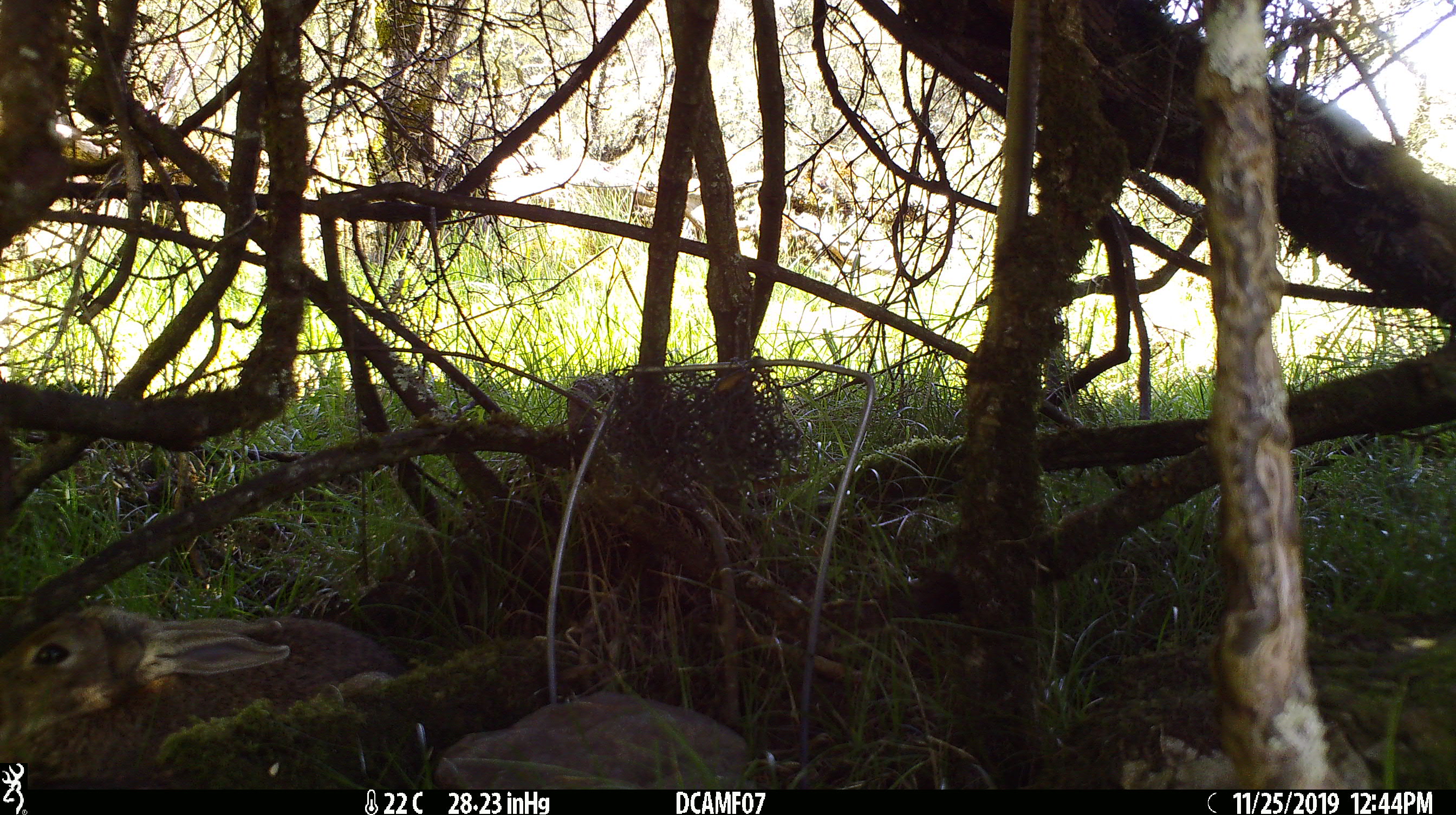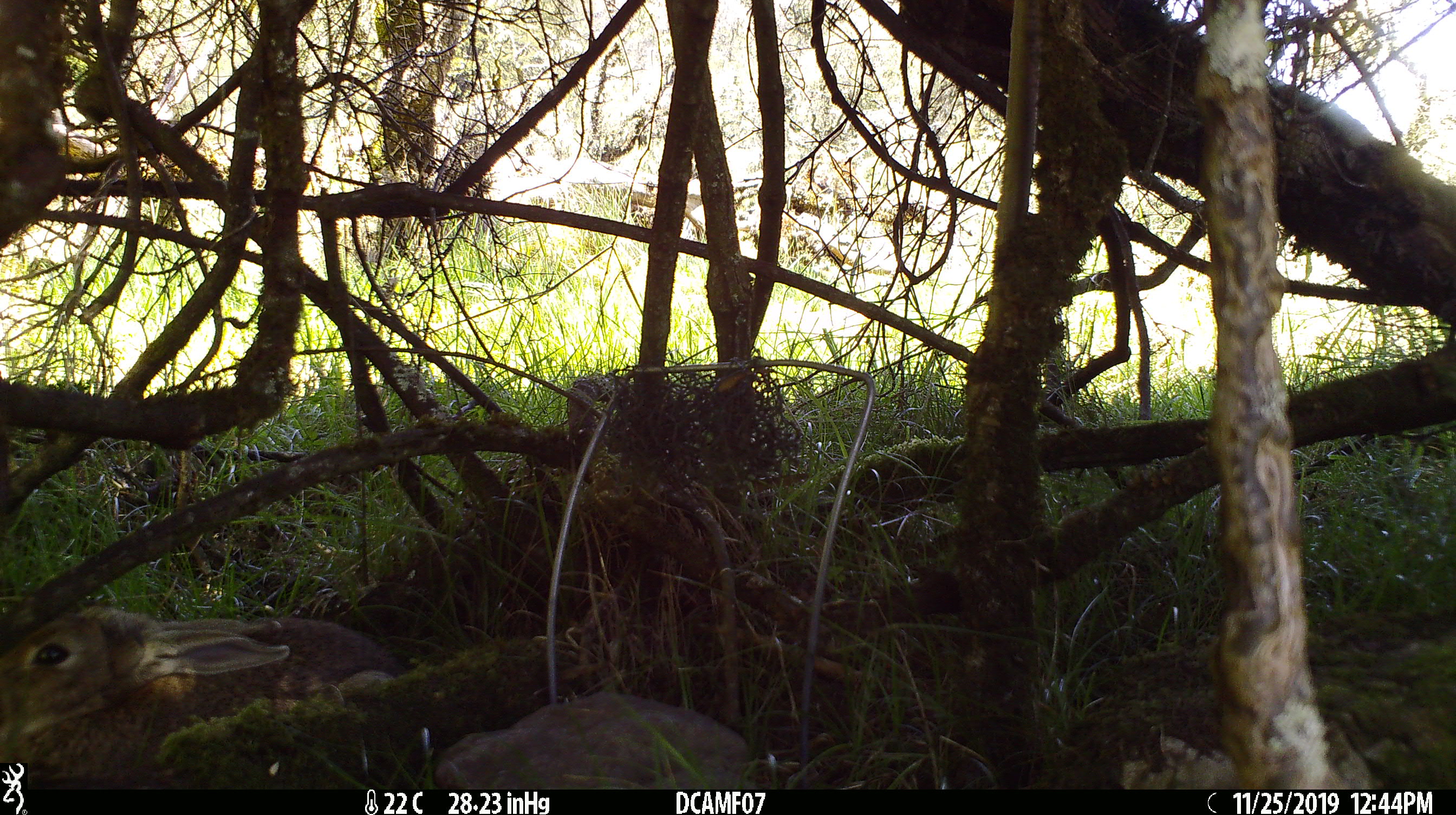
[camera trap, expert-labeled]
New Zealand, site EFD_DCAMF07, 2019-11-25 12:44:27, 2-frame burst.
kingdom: Animalia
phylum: Chordata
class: Mammalia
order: Lagomorpha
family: Leporidae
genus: Oryctolagus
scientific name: Oryctolagus cuniculus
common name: european rabbit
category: rabbit